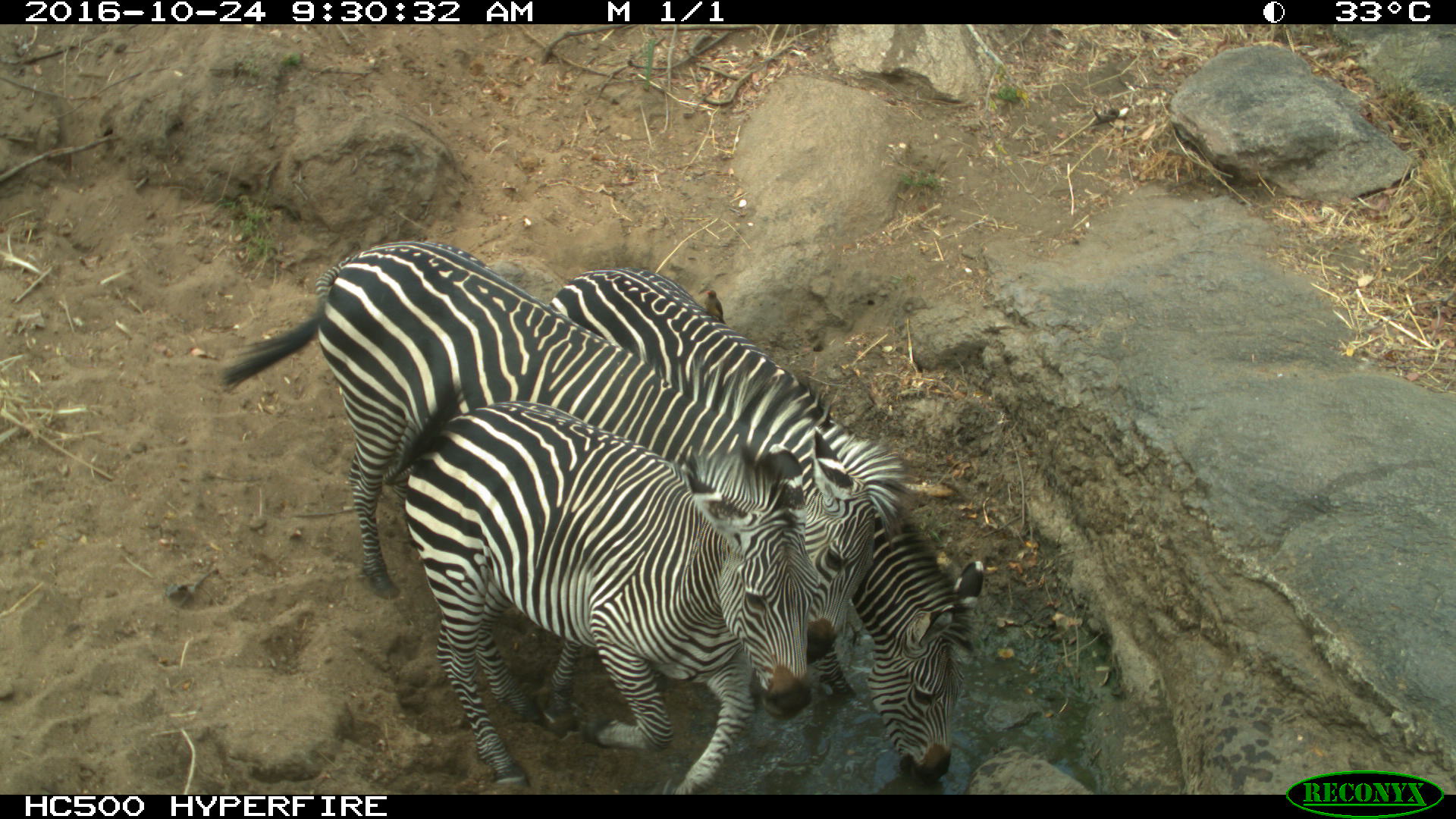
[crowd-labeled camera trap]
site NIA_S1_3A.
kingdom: Animalia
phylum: Chordata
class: Mammalia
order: Perissodactyla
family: Equidae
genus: Equus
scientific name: Equus quagga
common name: plains zebra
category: zebraplains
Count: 3.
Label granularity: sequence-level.